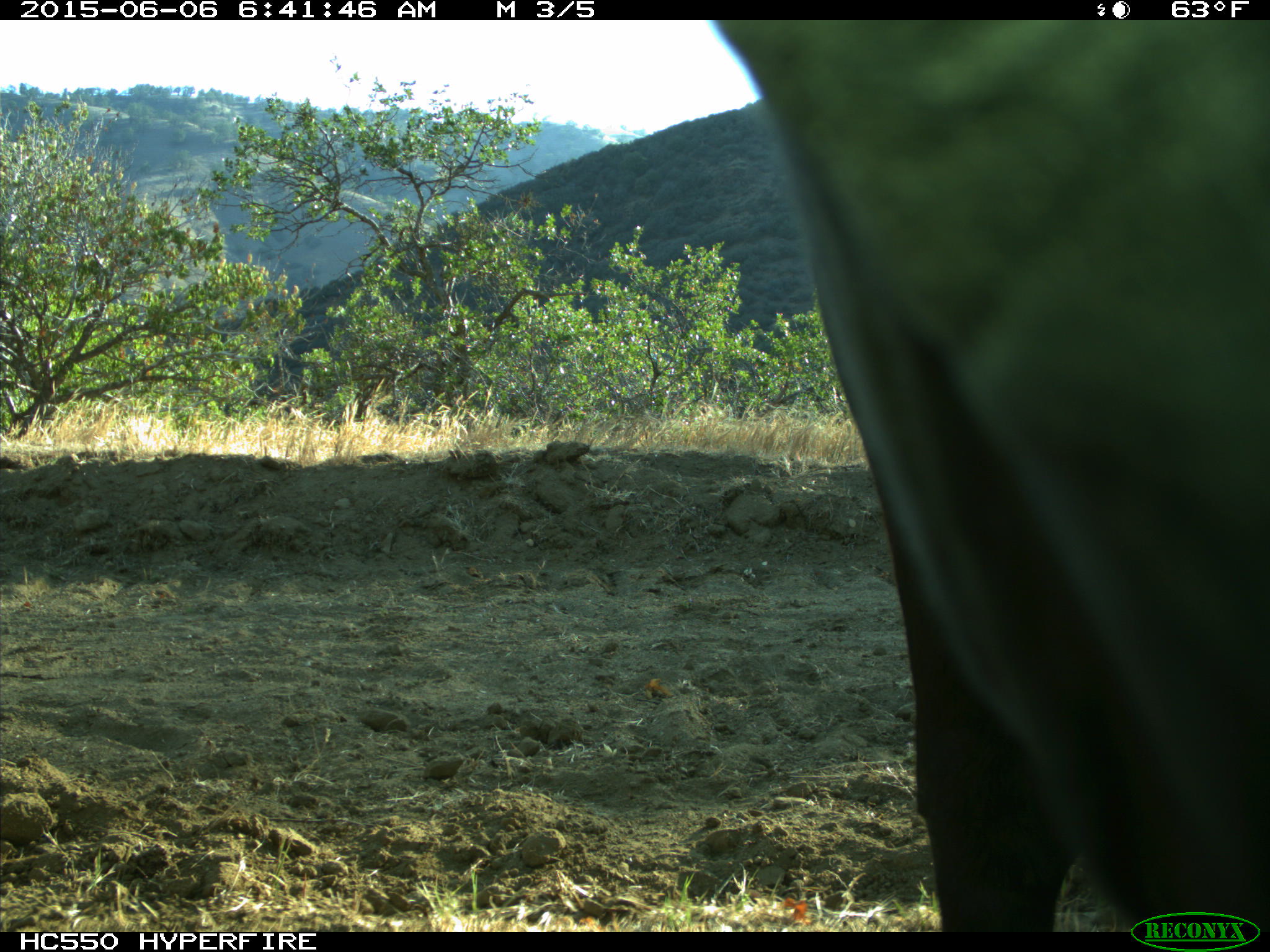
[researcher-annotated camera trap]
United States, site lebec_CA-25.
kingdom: Animalia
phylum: Chordata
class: Mammalia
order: Artiodactyla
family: Bovidae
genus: Bos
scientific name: Bos taurus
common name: domestic cow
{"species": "Bos taurus (domestic cow)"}